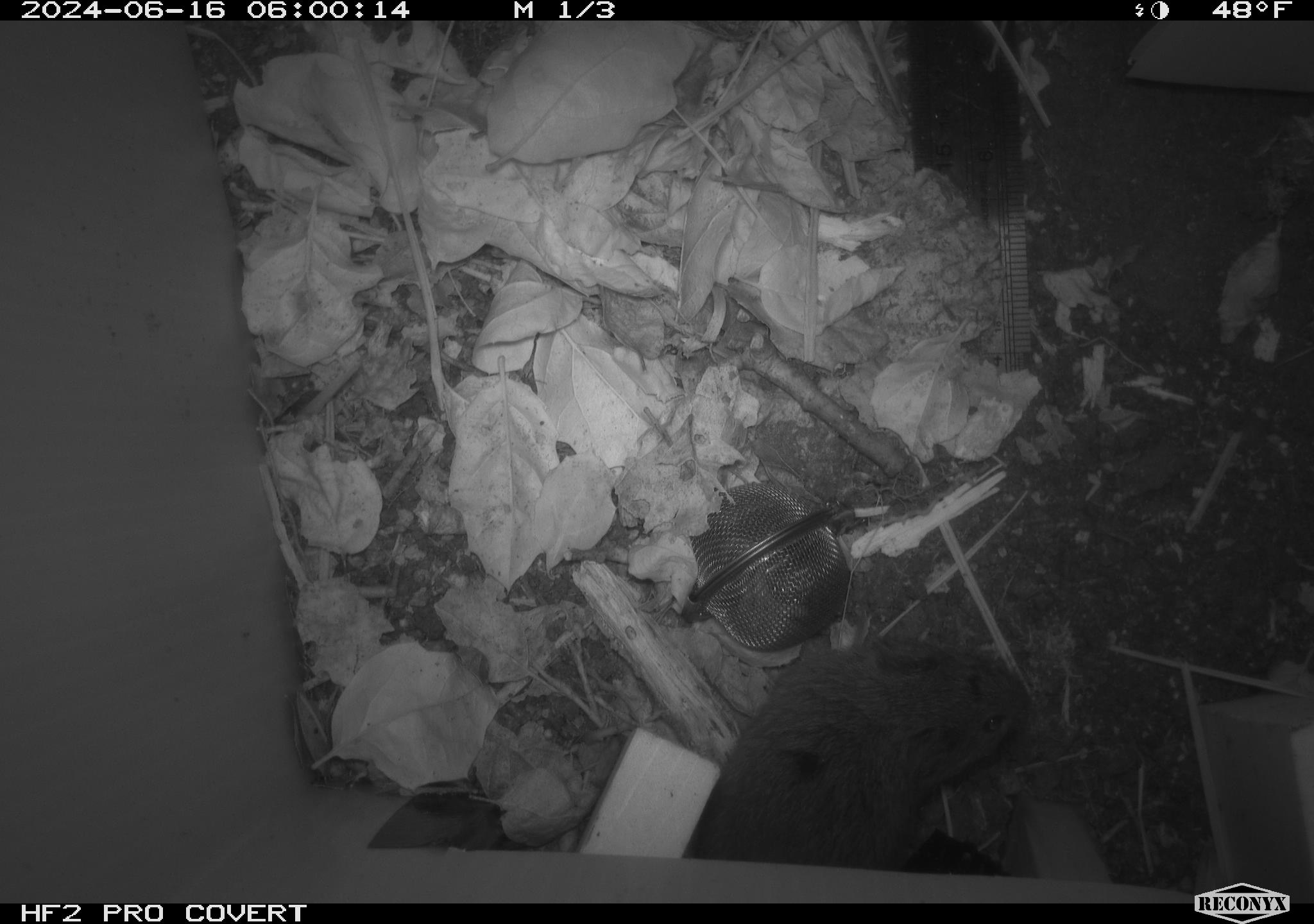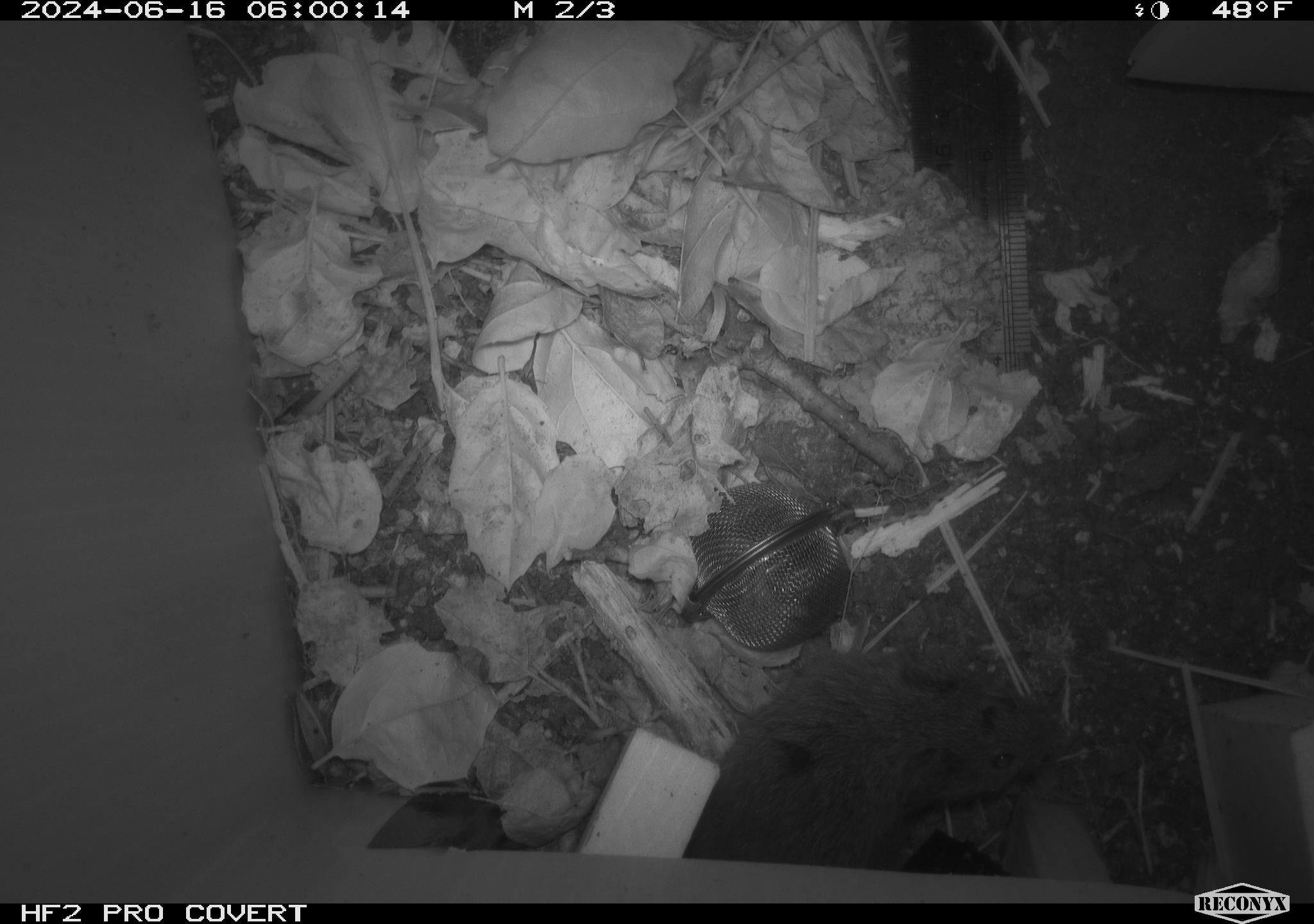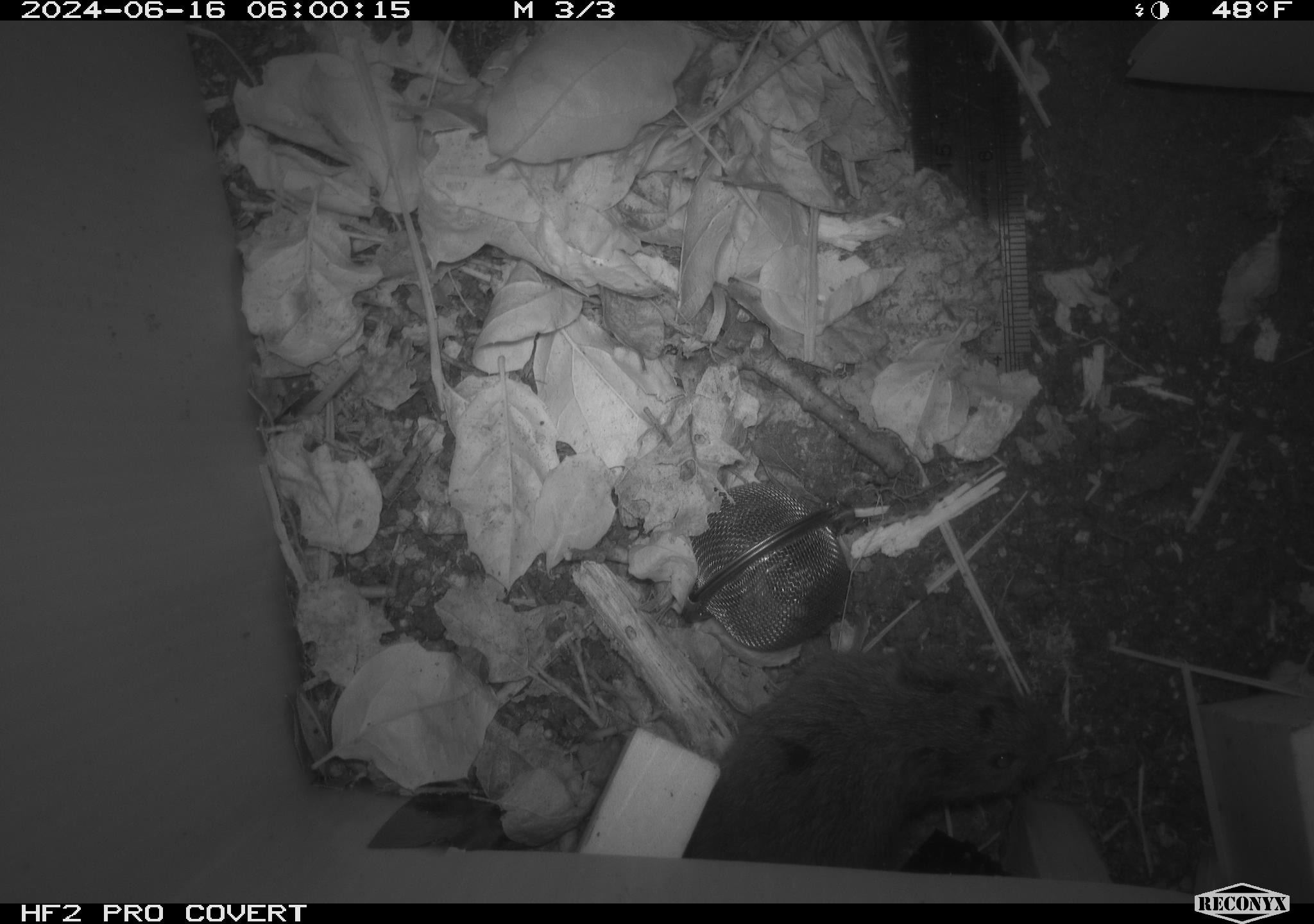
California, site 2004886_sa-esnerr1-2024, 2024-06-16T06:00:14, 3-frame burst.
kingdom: Animalia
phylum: Chordata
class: Mammalia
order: Rodentia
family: Cricetidae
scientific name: Cricetidae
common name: hamsters, voles, lemmings, and allies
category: cricetidae family